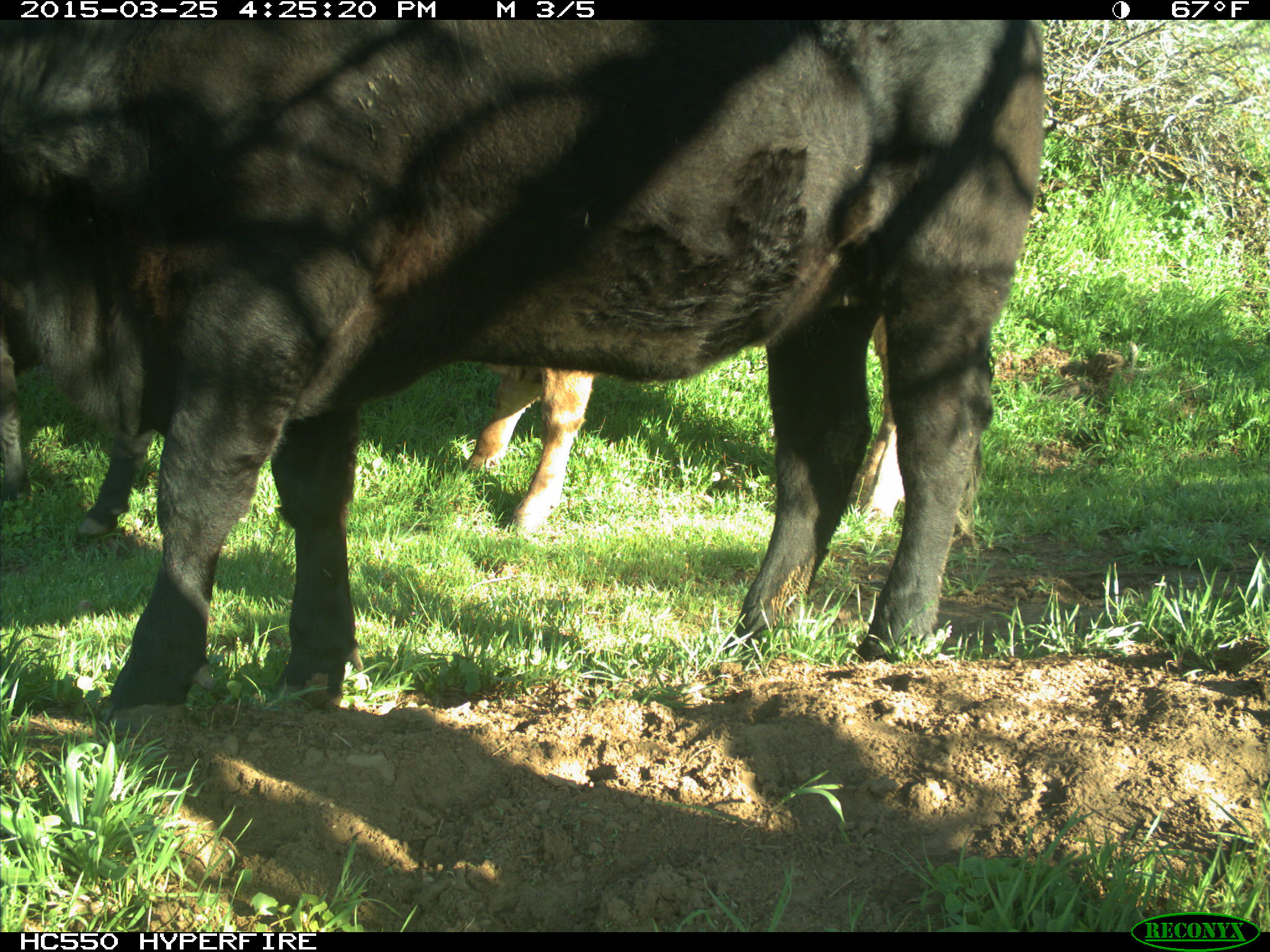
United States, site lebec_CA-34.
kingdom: Animalia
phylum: Chordata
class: Mammalia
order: Artiodactyla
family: Bovidae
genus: Bos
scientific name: Bos taurus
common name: domestic cow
Bos taurus (domestic cow).